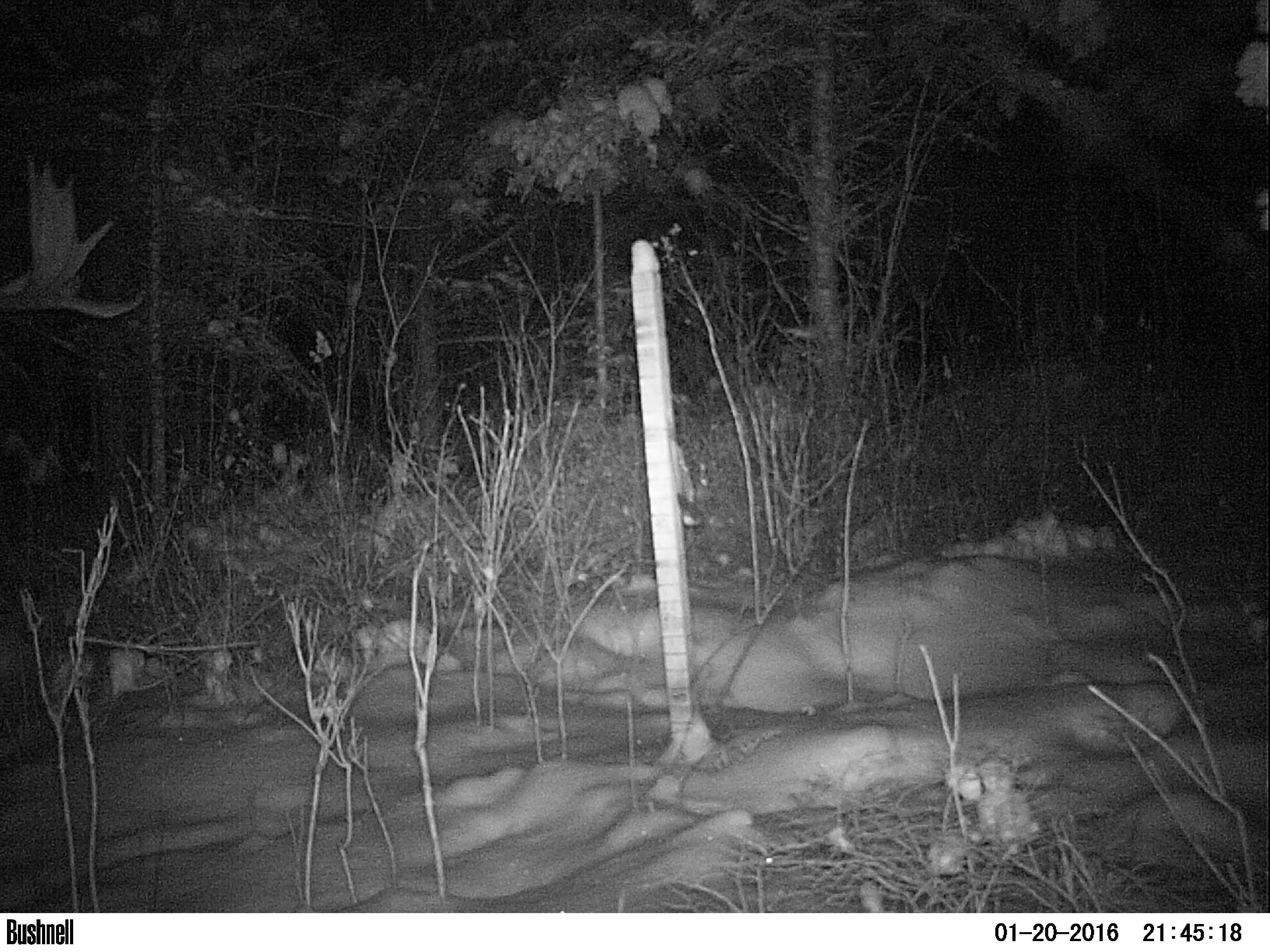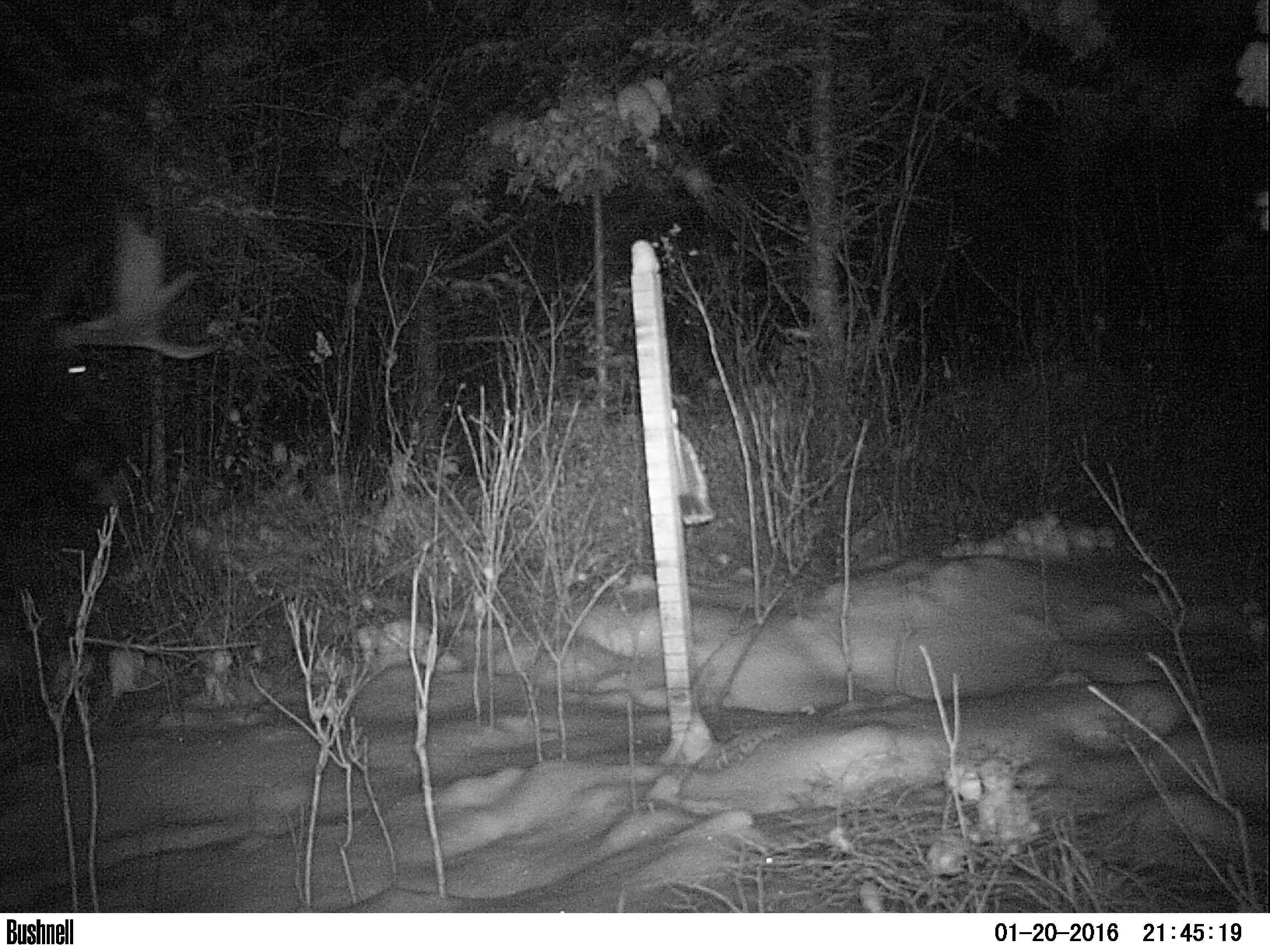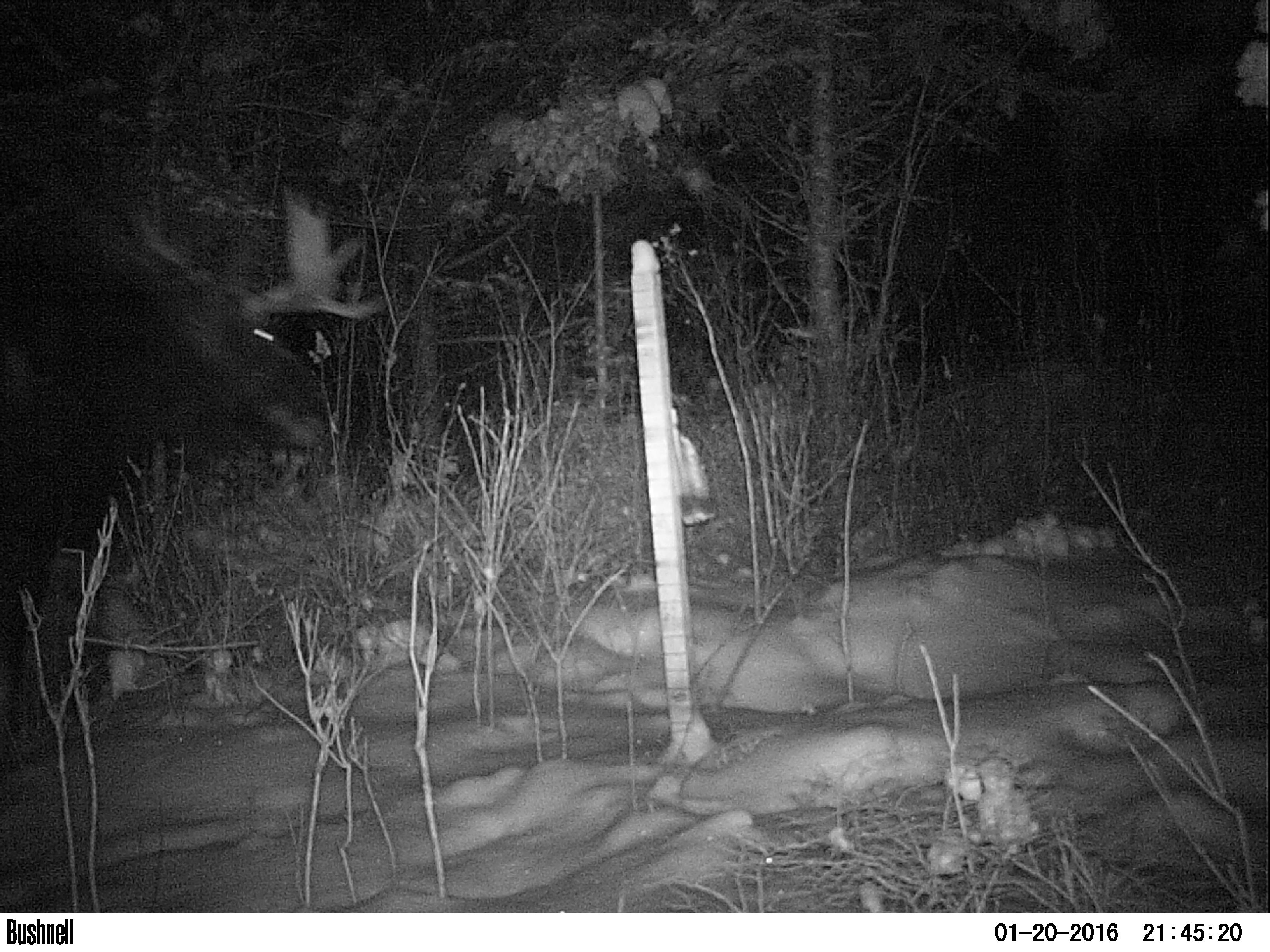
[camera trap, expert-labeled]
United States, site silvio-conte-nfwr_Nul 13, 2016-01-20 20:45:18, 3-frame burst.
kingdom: Animalia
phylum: Chordata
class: Mammalia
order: Artiodactyla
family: Cervidae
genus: Alces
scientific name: Alces alces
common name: moose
Moose (Alces alces).